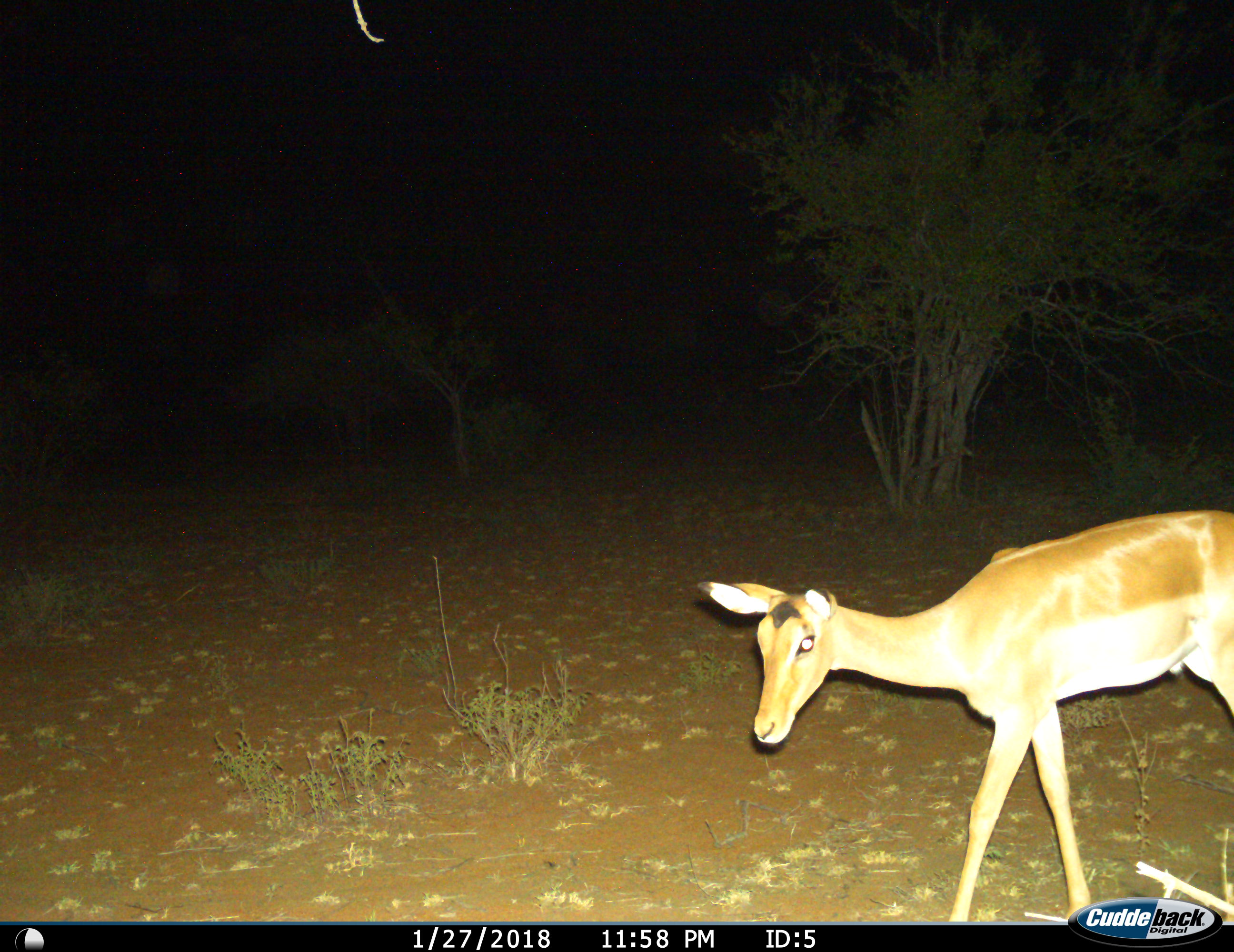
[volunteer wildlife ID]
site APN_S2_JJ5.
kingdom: Animalia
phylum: Chordata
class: Mammalia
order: Artiodactyla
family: Bovidae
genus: Aepyceros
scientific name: Aepyceros melampus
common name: impala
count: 1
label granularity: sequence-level